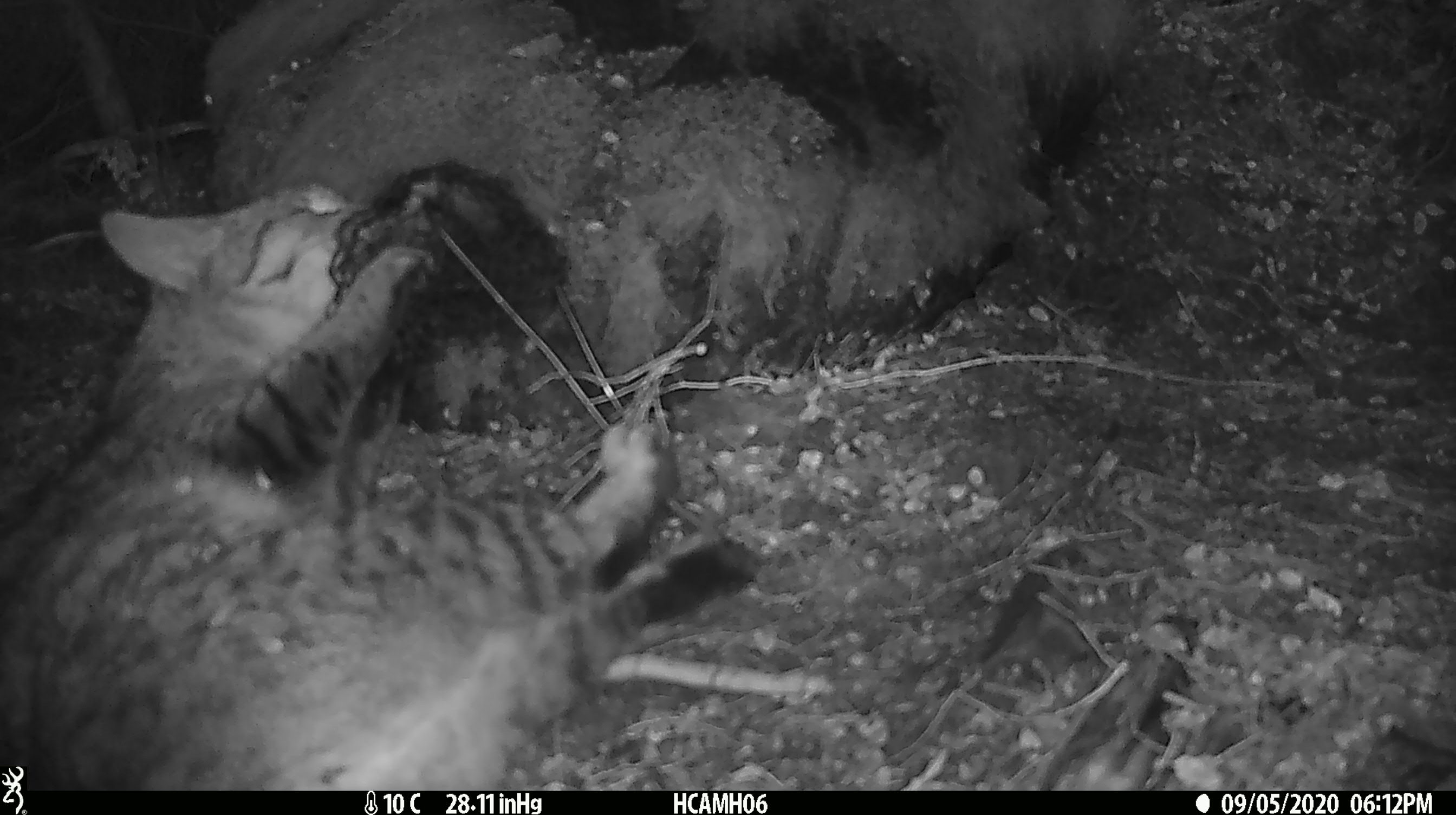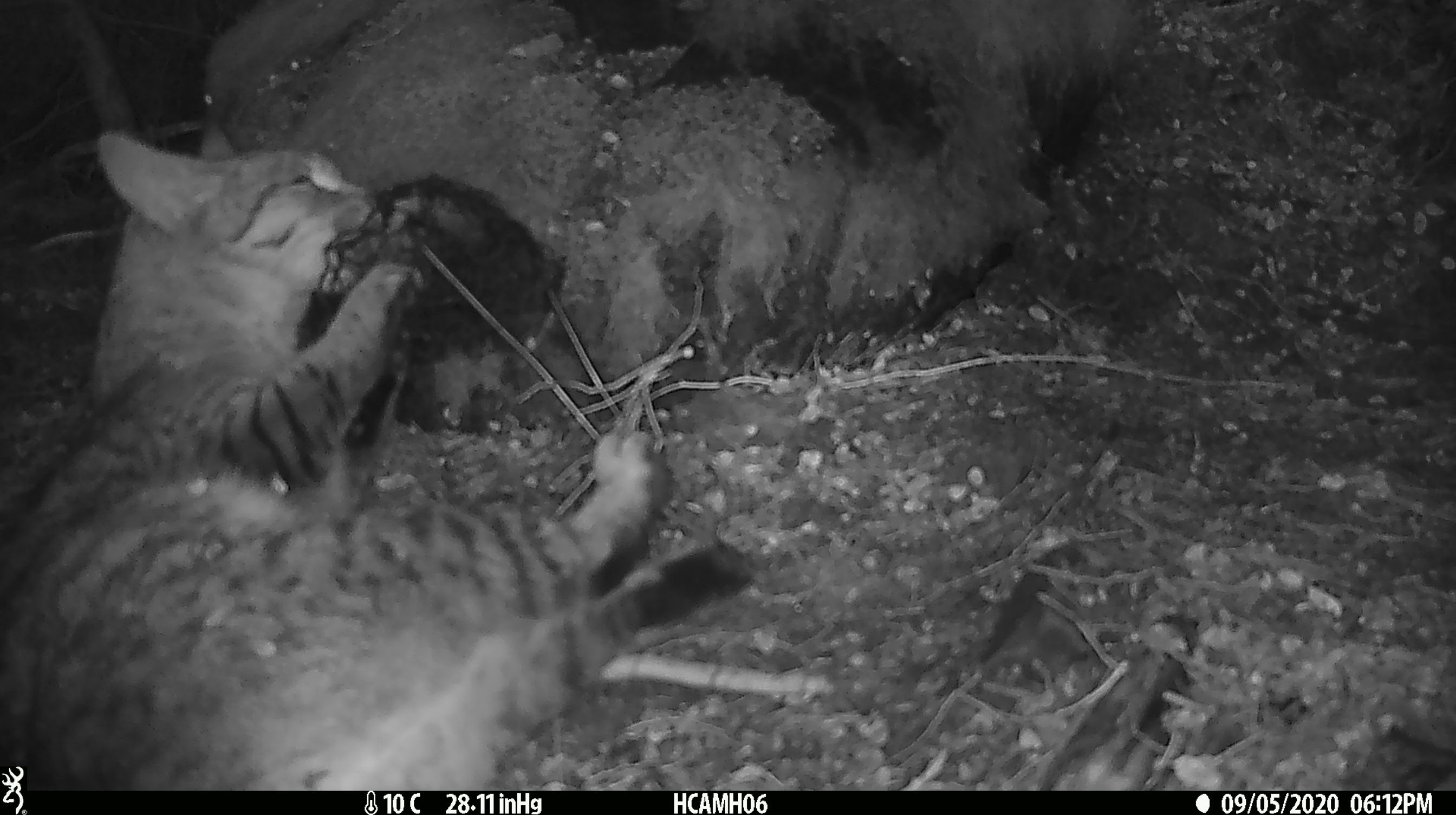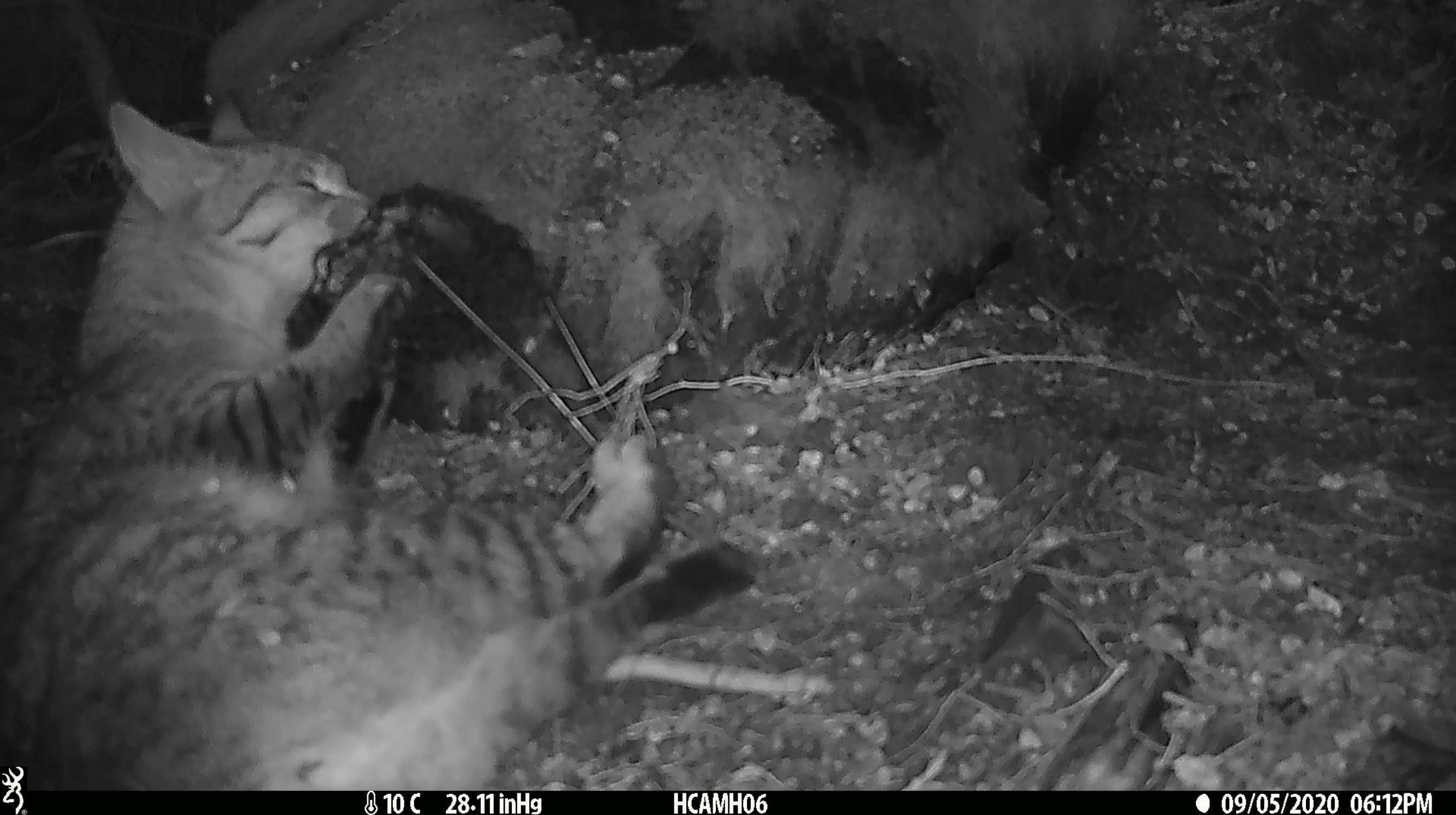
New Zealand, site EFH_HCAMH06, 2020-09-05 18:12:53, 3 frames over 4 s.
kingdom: Animalia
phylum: Chordata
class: Mammalia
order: Carnivora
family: Felidae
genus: Felis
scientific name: Felis catus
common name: domestic cat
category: cat